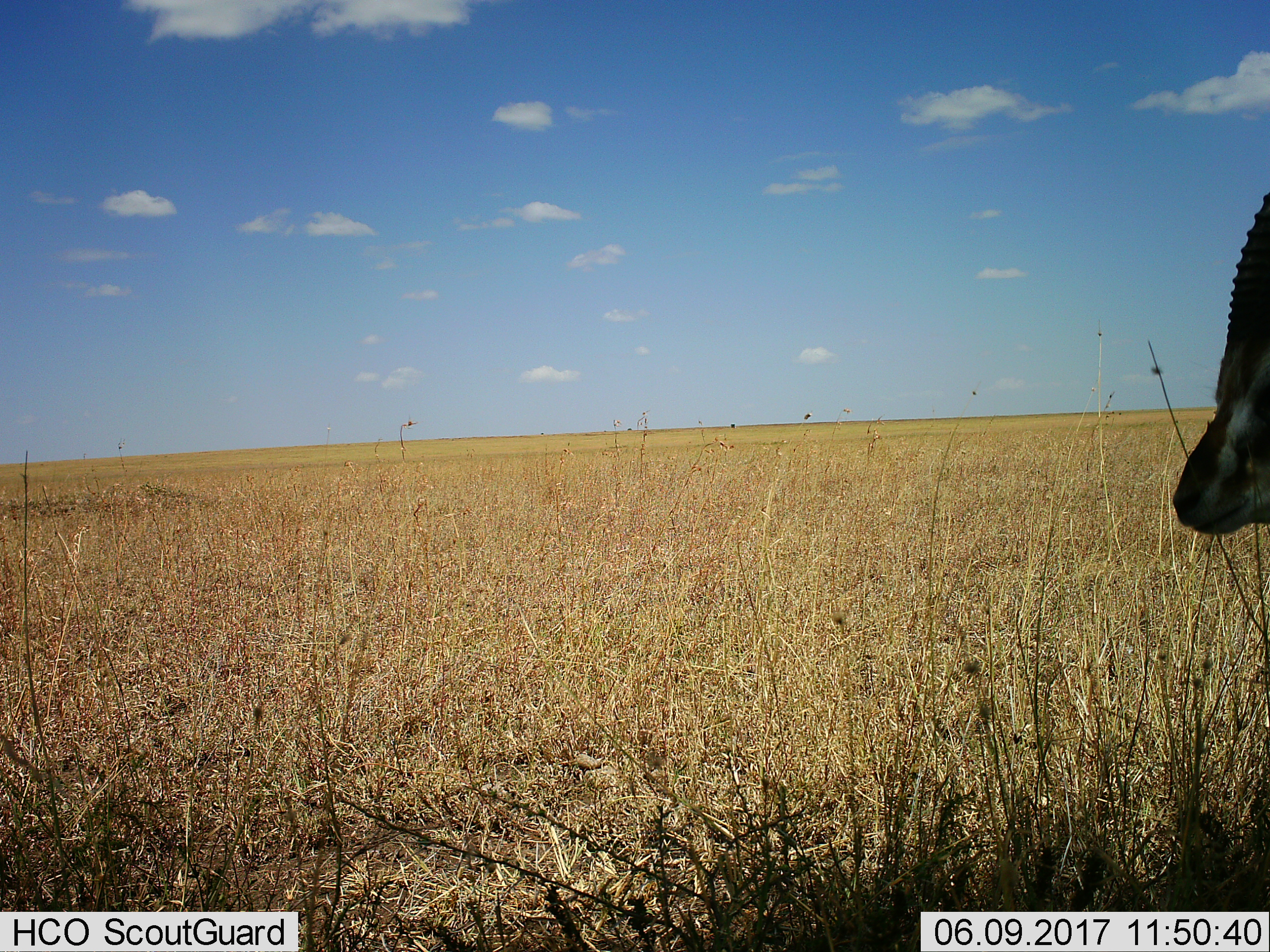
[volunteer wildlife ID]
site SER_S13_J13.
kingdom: Animalia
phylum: Chordata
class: Mammalia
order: Artiodactyla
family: Bovidae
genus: Eudorcas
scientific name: Eudorcas thomsonii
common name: thomson's gazelle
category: gazellethomsons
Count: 1.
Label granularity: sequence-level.